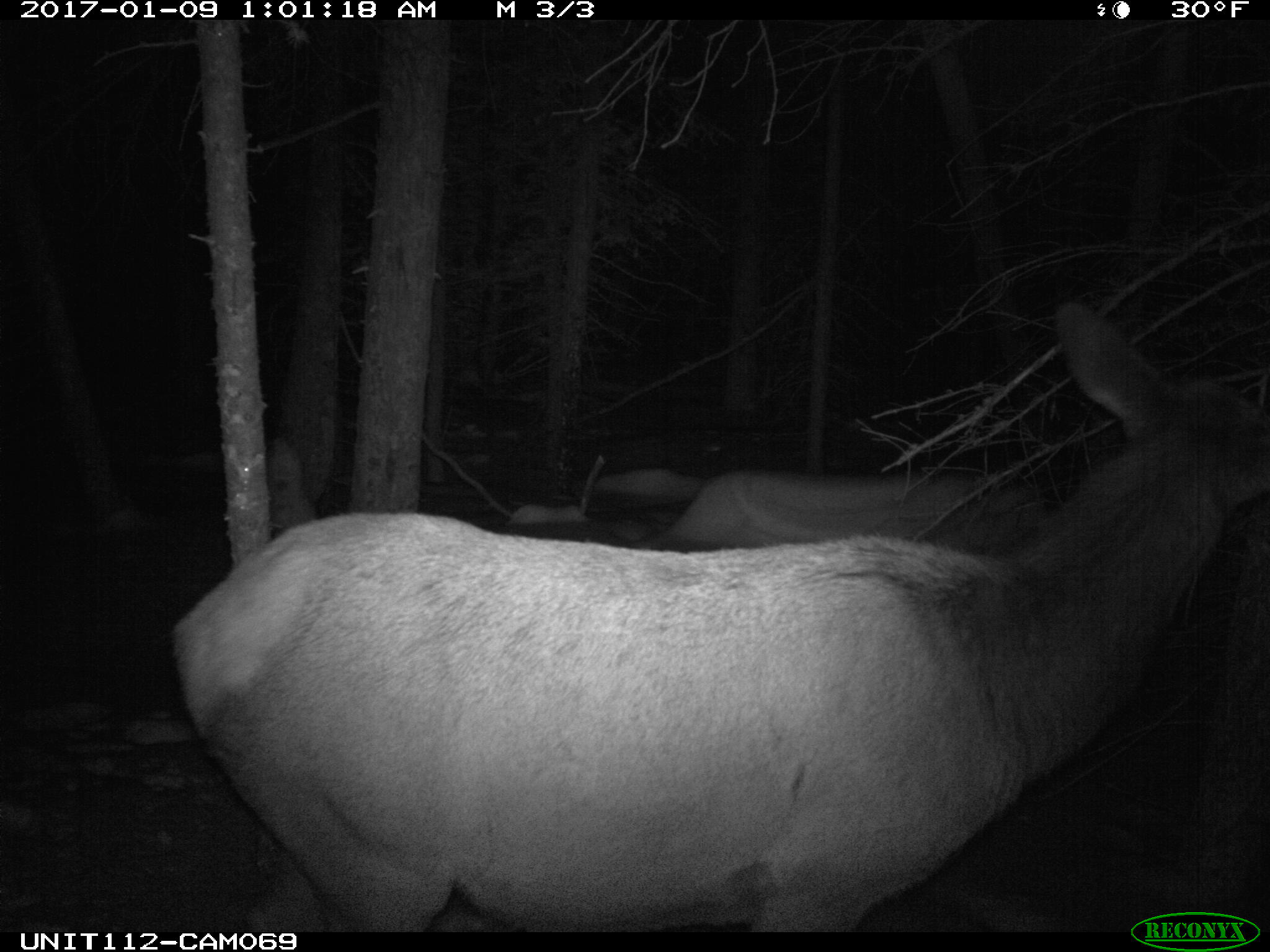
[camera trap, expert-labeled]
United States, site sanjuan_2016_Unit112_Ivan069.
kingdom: Animalia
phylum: Chordata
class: Mammalia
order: Artiodactyla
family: Cervidae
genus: Cervus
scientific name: Cervus elaphus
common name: red deer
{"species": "Cervus elaphus (red deer)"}